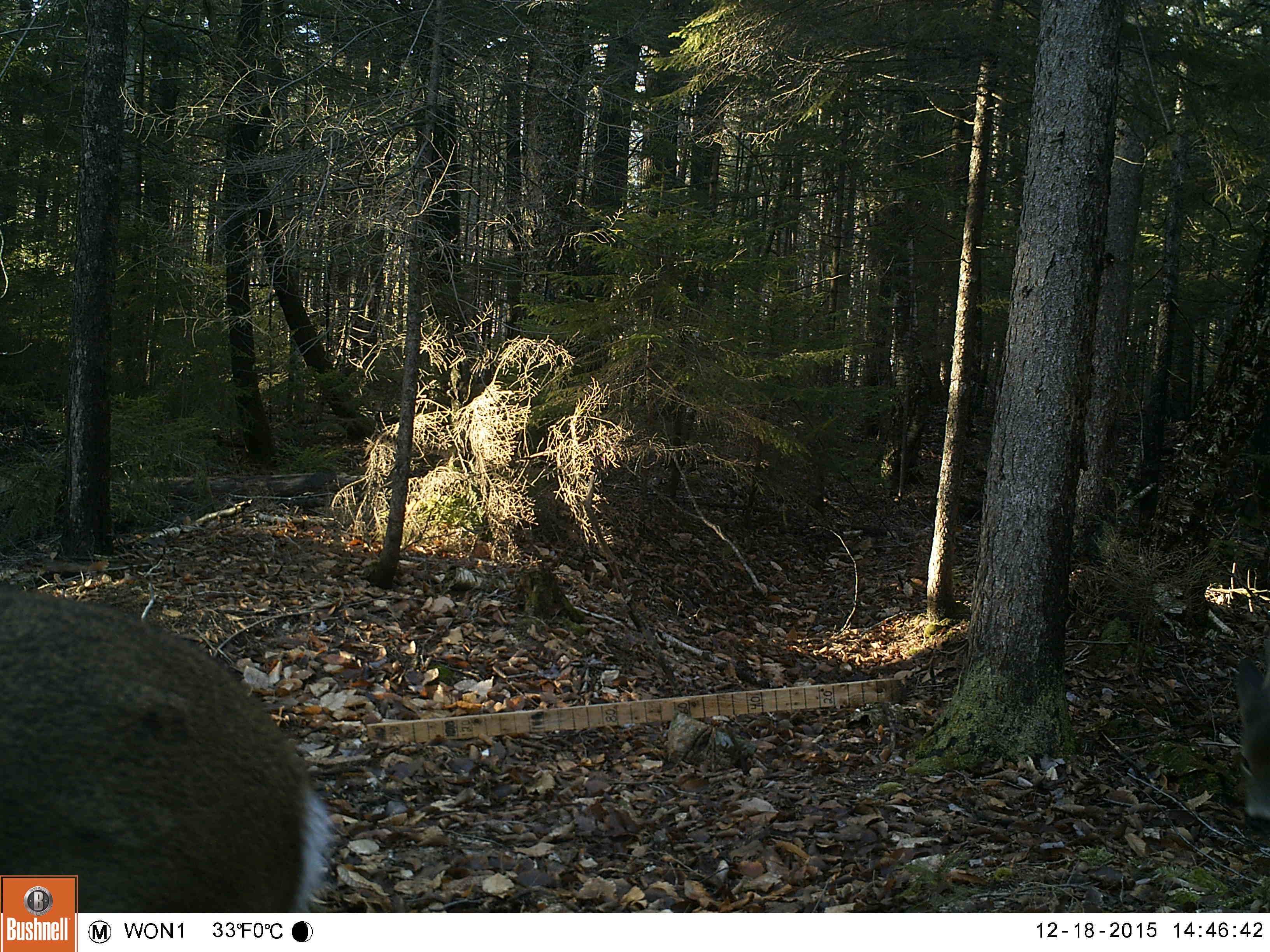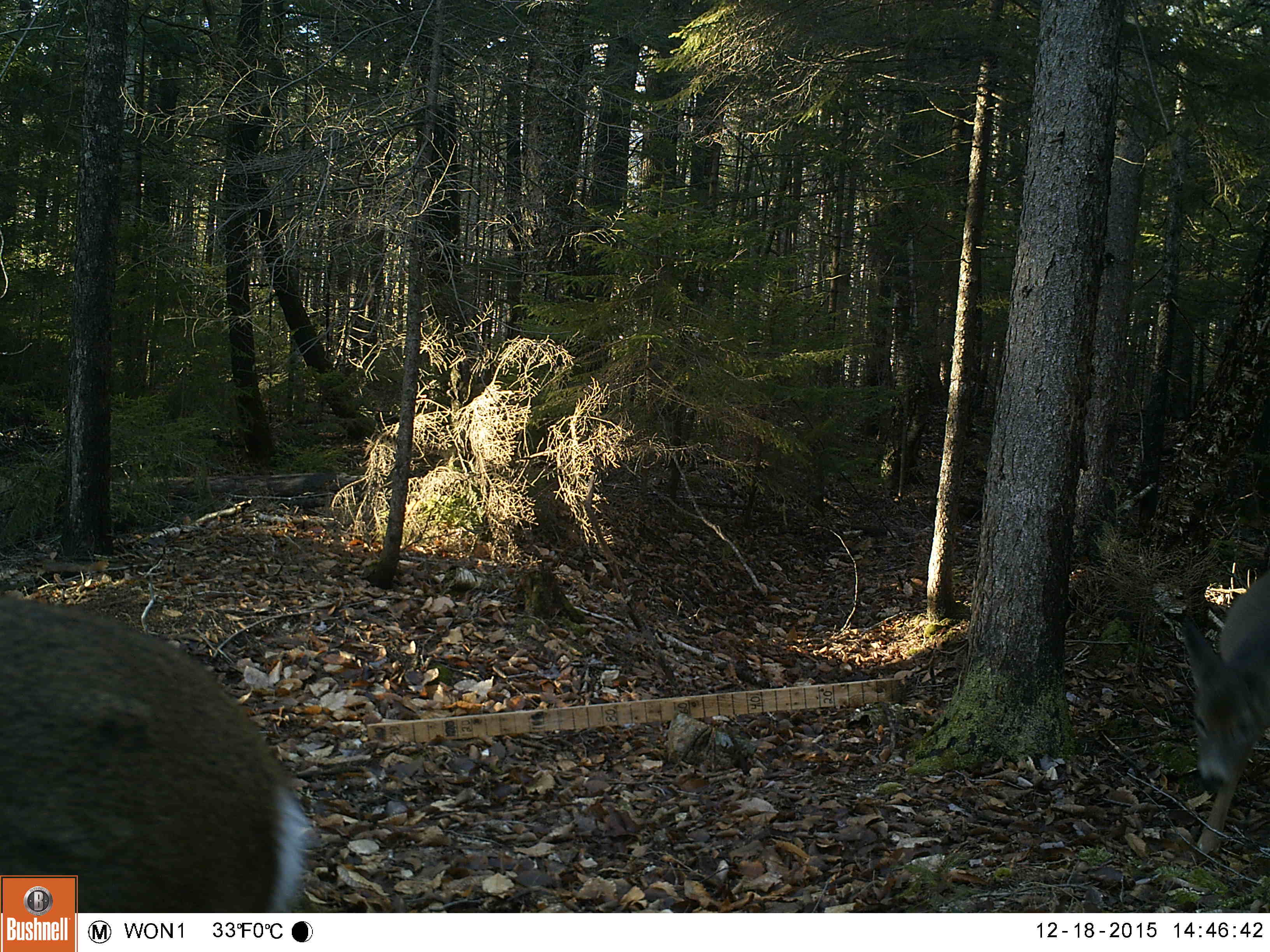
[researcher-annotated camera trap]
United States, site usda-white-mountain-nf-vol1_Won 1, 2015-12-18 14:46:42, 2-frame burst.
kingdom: Animalia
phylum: Chordata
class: Mammalia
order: Artiodactyla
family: Cervidae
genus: Odocoileus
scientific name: Odocoileus virginianus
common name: white-tailed deer